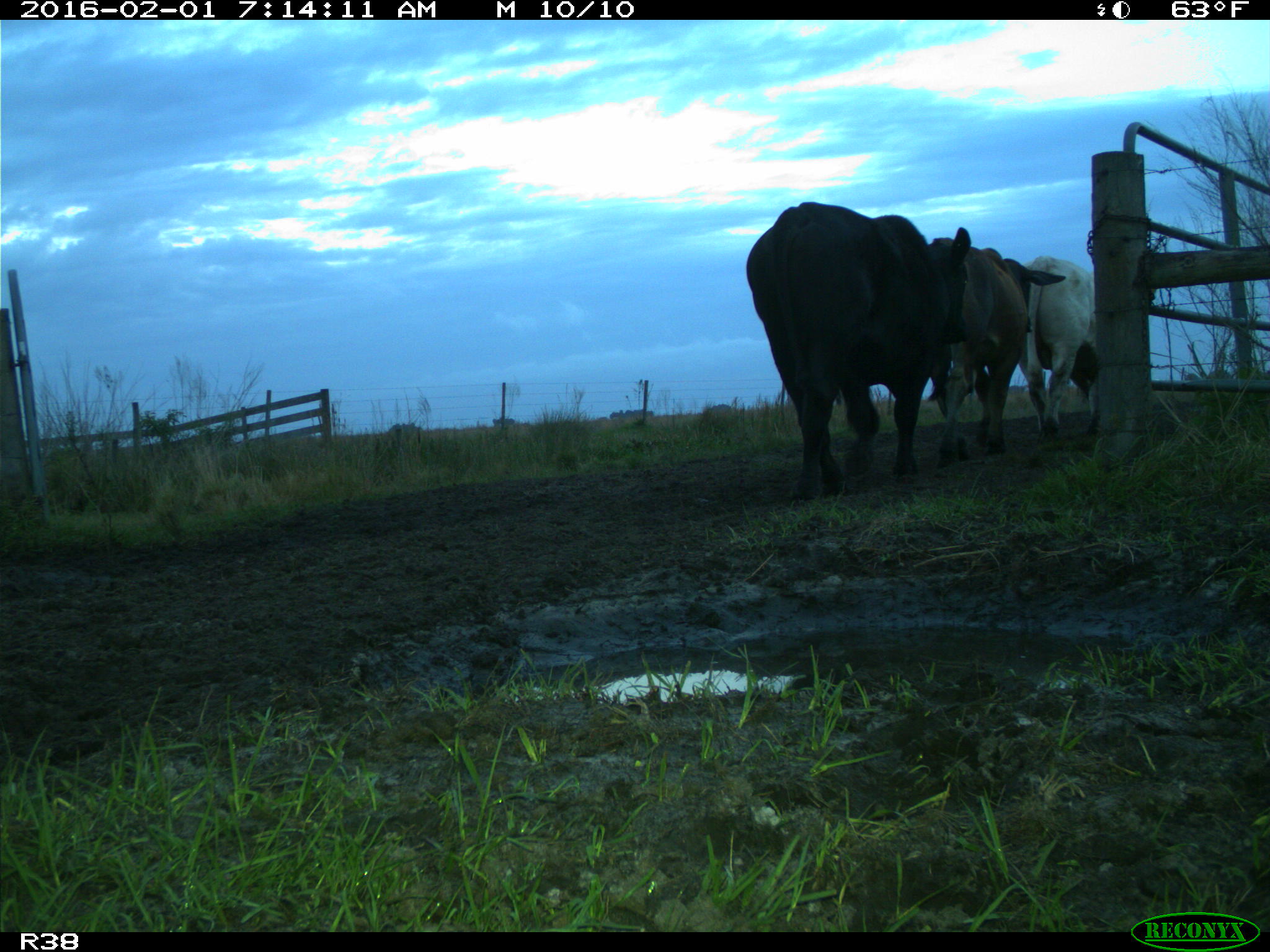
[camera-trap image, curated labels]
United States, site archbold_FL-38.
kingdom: Animalia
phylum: Chordata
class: Mammalia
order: Artiodactyla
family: Bovidae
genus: Bos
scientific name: Bos taurus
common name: domestic cow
Bos taurus (domestic cow).